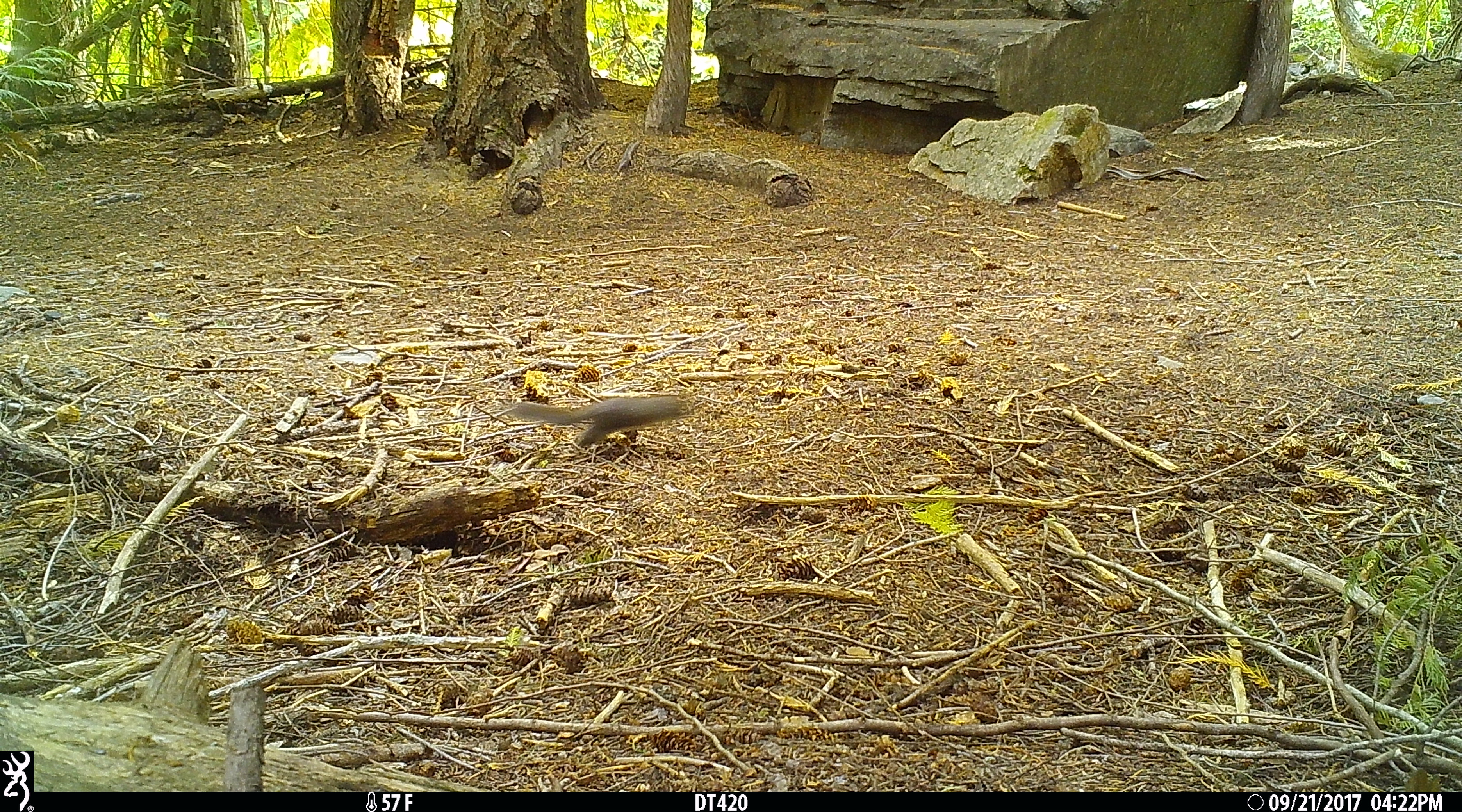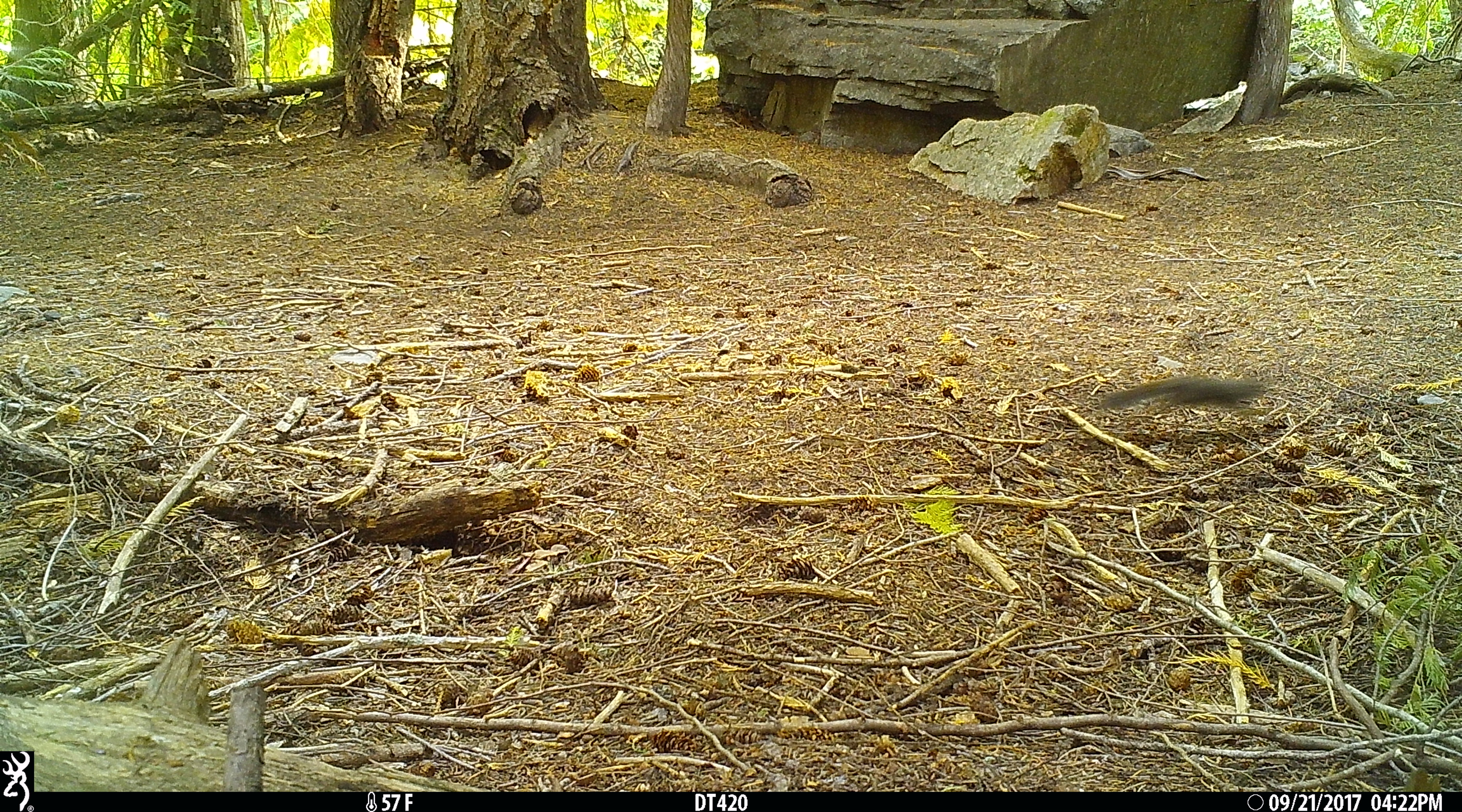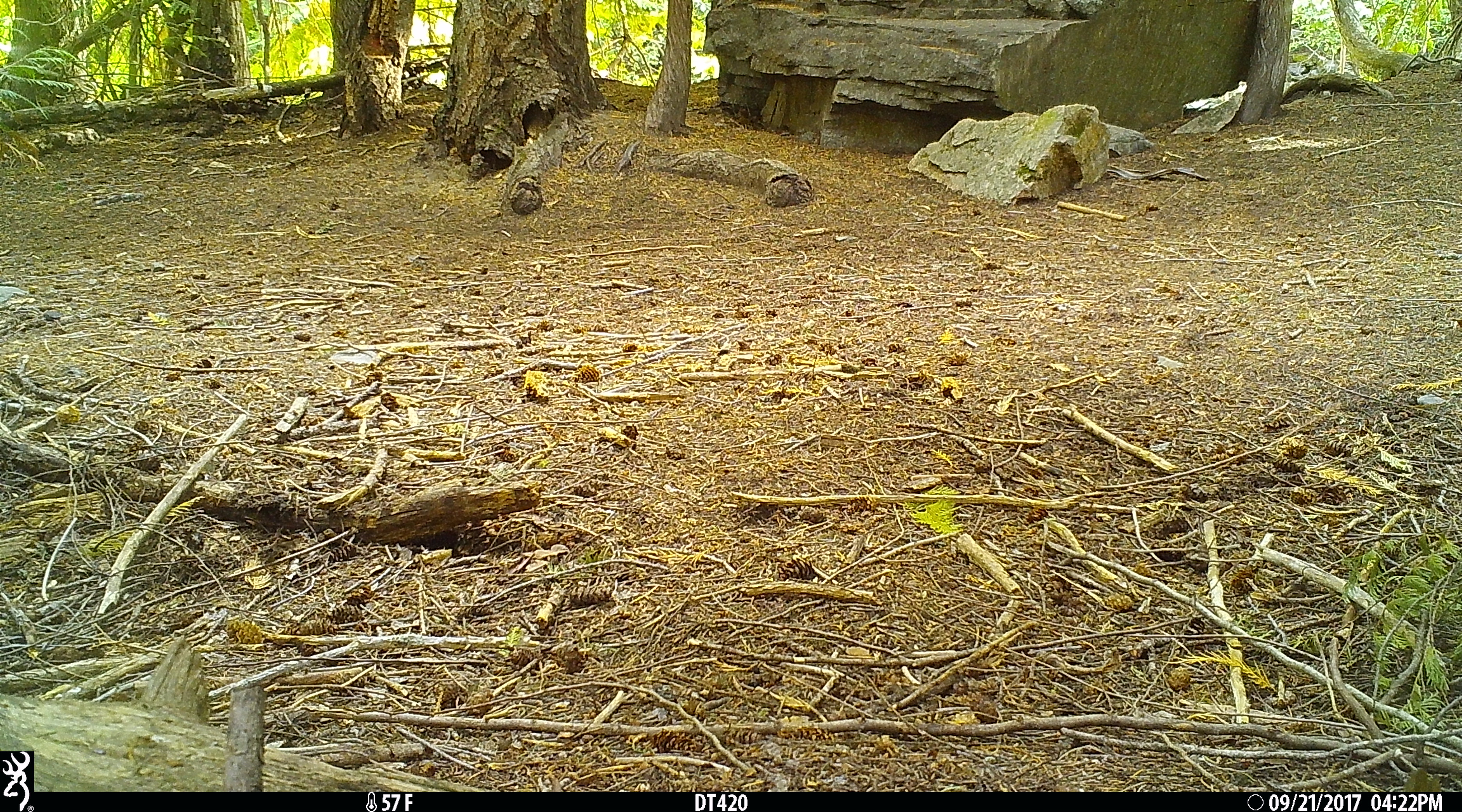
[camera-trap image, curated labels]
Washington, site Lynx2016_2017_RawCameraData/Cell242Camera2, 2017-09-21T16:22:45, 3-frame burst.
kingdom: Animalia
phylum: Chordata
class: Mammalia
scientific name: Mammalia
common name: small mammal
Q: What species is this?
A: Small mammal (Mammalia).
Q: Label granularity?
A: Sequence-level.